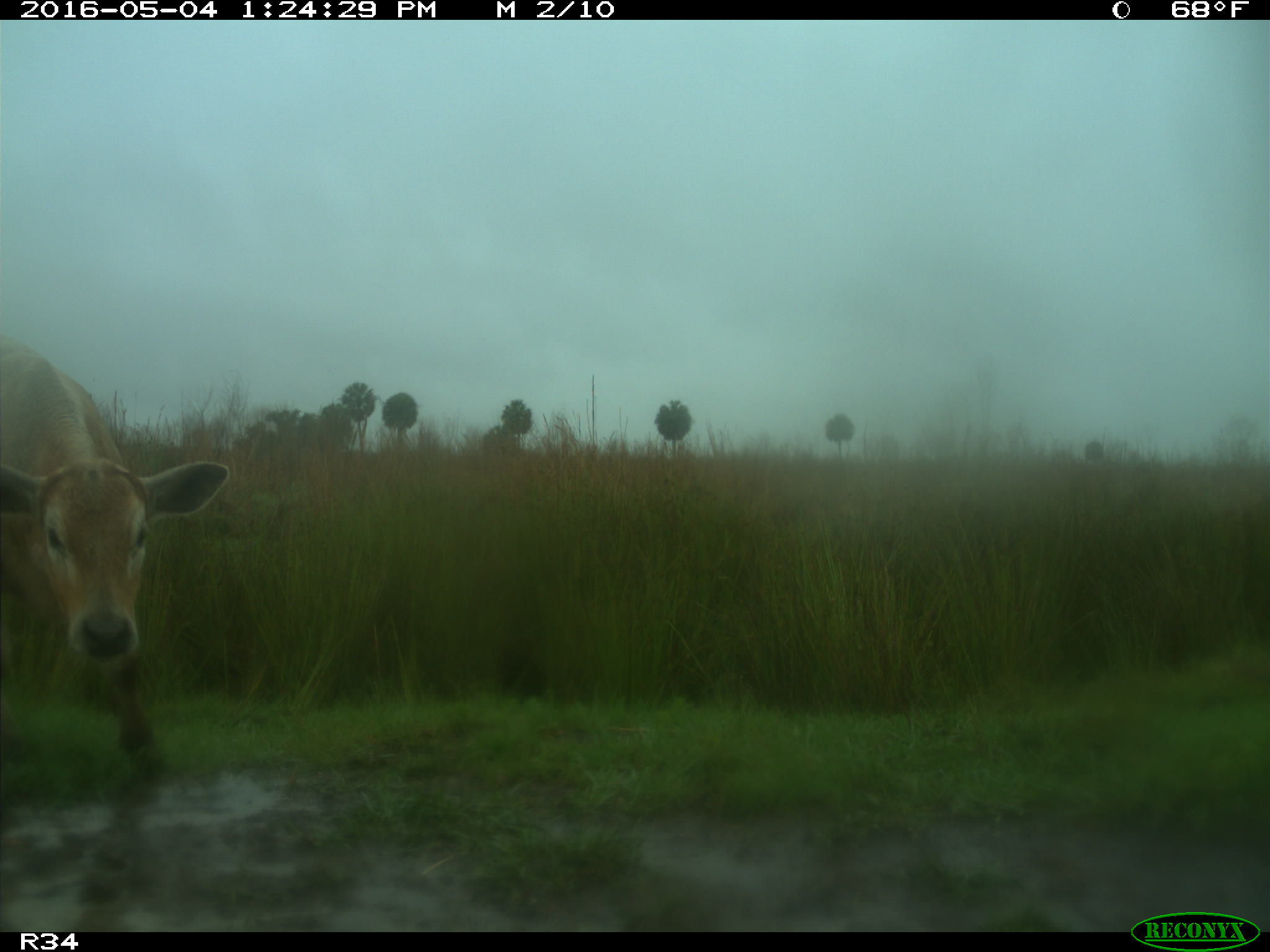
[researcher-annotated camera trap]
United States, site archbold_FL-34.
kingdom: Animalia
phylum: Chordata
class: Mammalia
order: Artiodactyla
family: Bovidae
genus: Bos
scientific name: Bos taurus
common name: domestic cow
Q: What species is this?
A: Bos taurus (domestic cow).